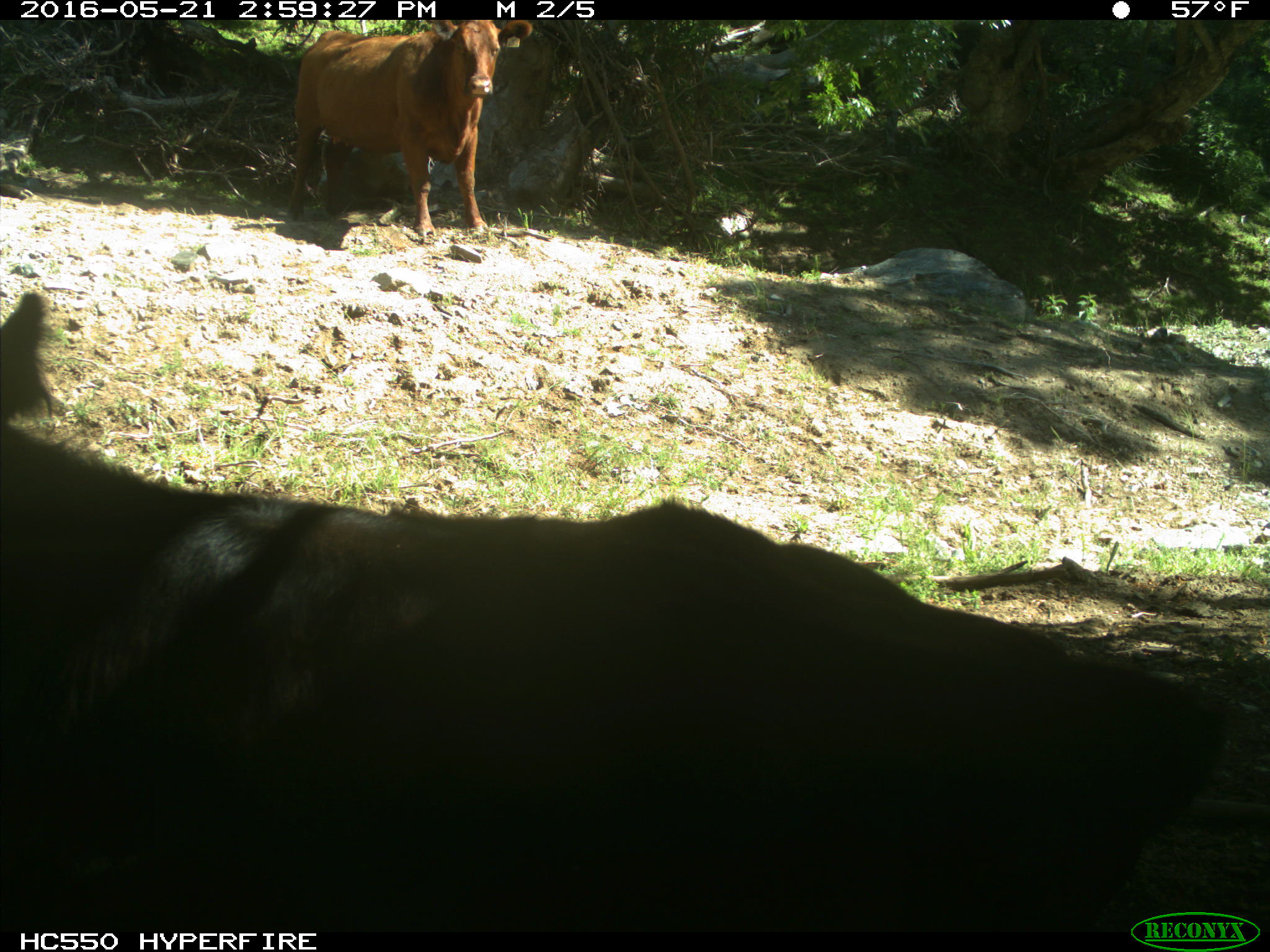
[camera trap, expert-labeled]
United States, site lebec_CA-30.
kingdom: Animalia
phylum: Chordata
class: Mammalia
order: Artiodactyla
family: Bovidae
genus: Bos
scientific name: Bos taurus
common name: domestic cow